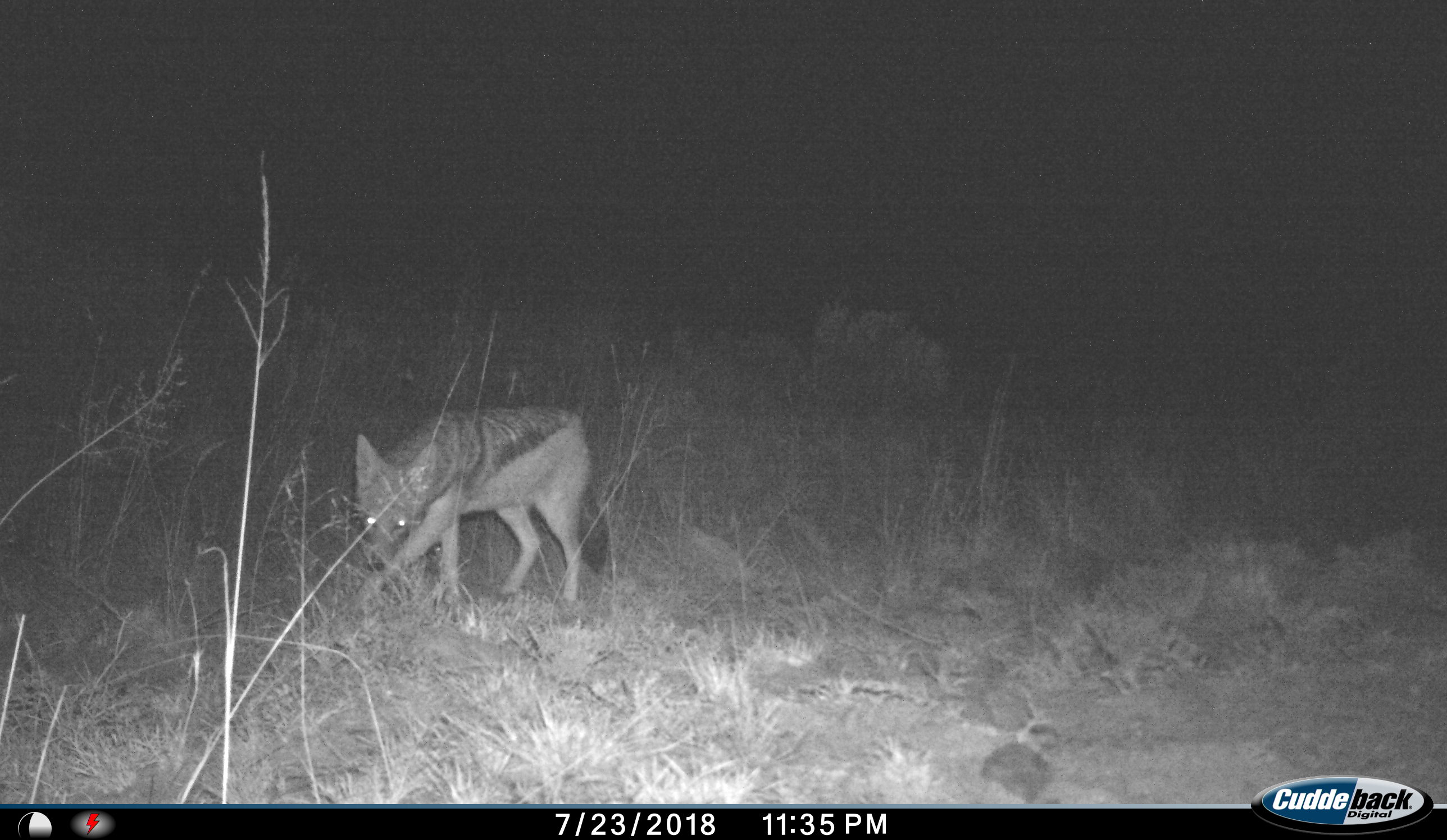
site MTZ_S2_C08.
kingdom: Animalia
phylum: Chordata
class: Mammalia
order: Carnivora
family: Canidae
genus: Lupulella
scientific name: Lupulella mesomelas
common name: black-backed jackal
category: jackalblackbacked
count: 1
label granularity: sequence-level